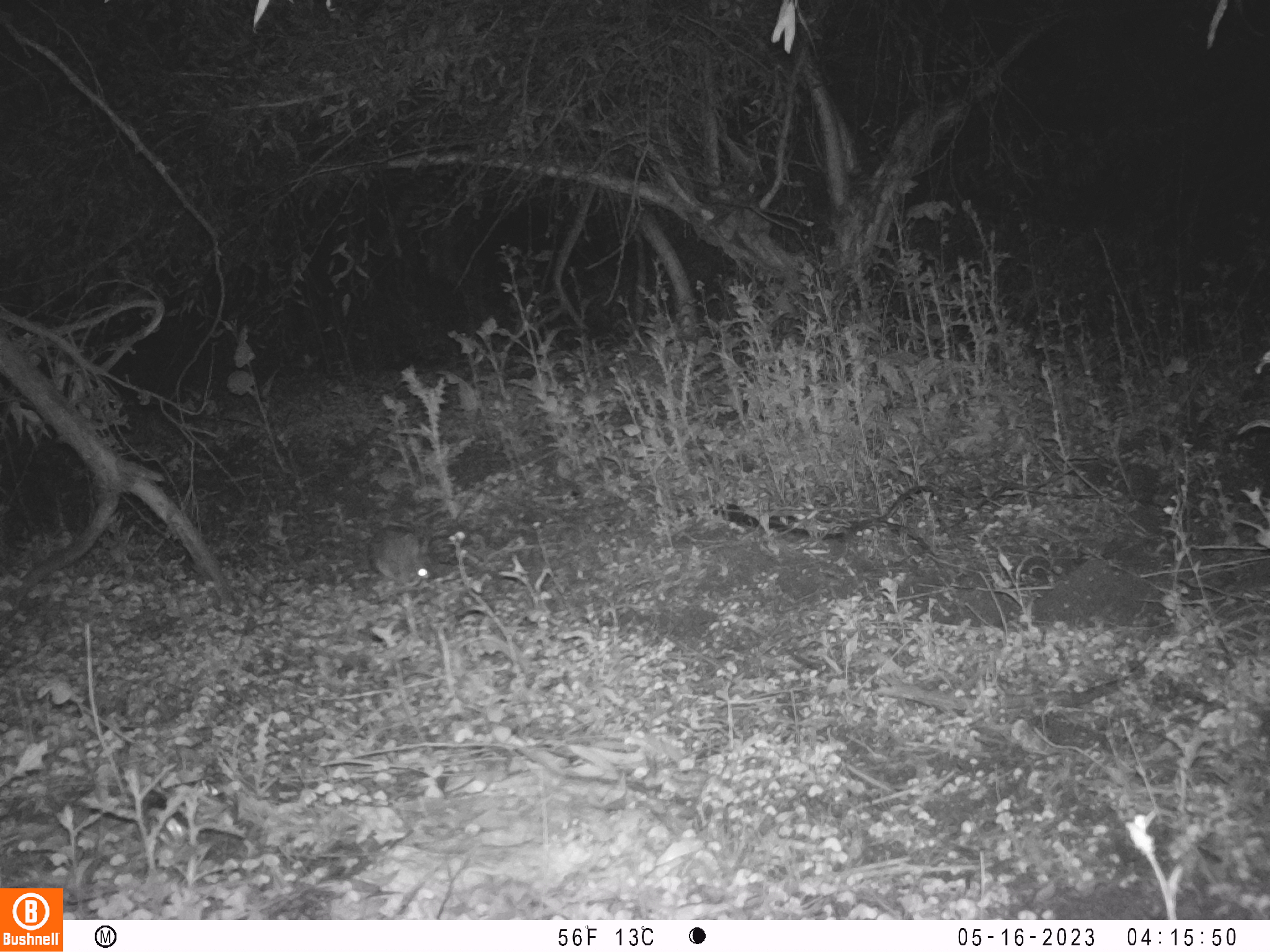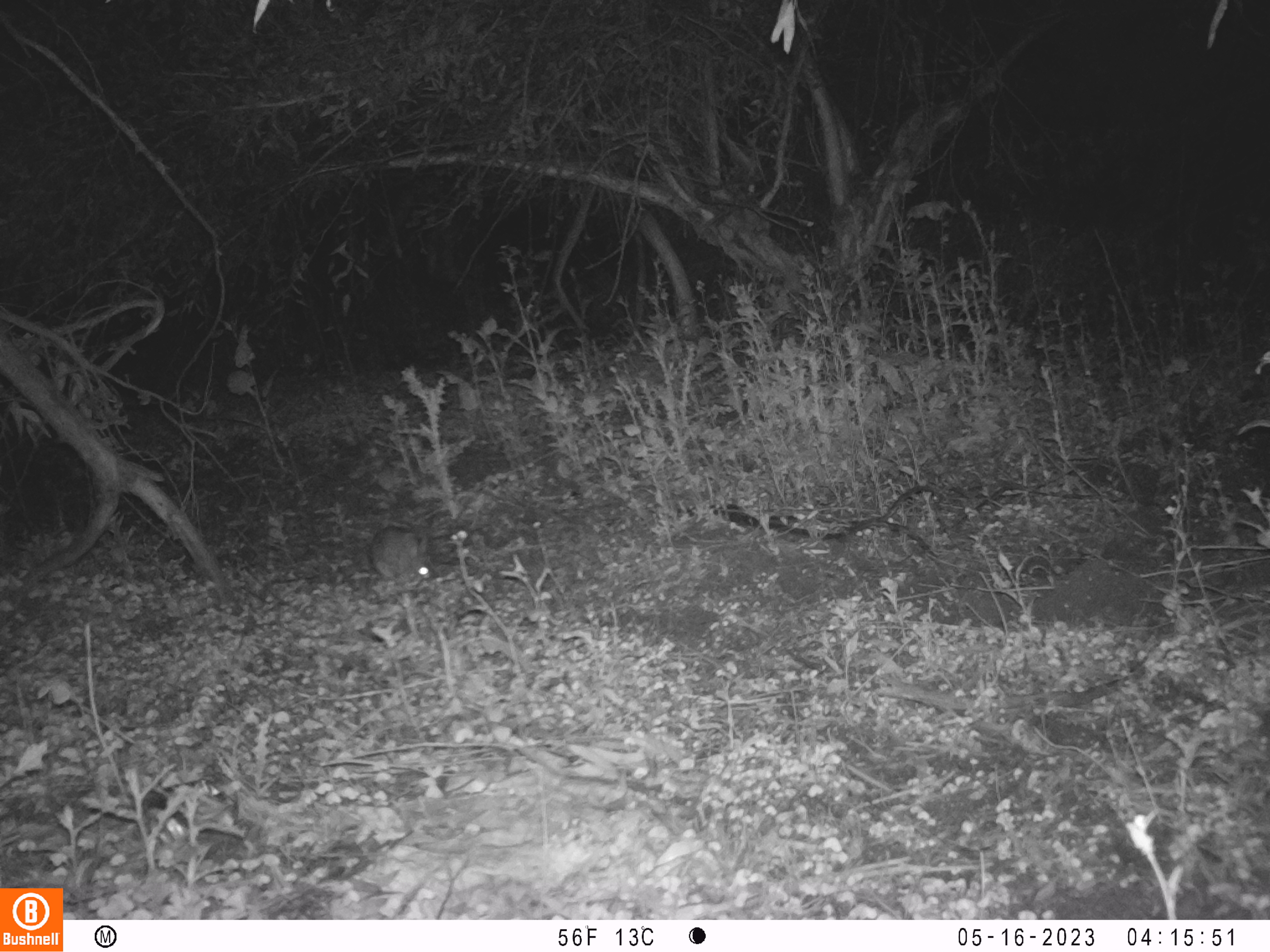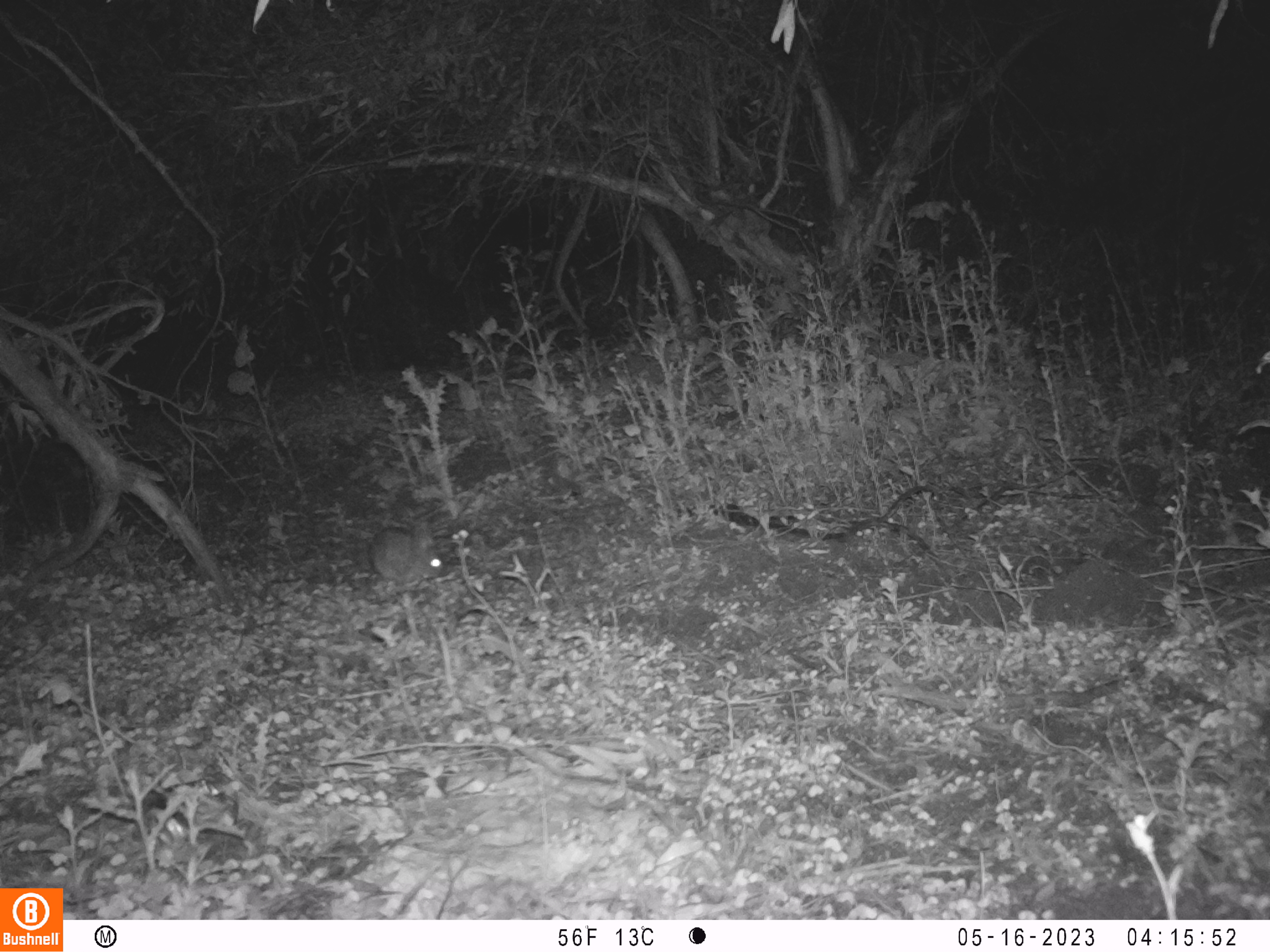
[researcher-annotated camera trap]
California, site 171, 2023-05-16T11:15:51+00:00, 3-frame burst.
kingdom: Animalia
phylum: Chordata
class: Mammalia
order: Lagomorpha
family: Leporidae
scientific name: Leporidae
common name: rabbit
Rabbit (Leporidae).